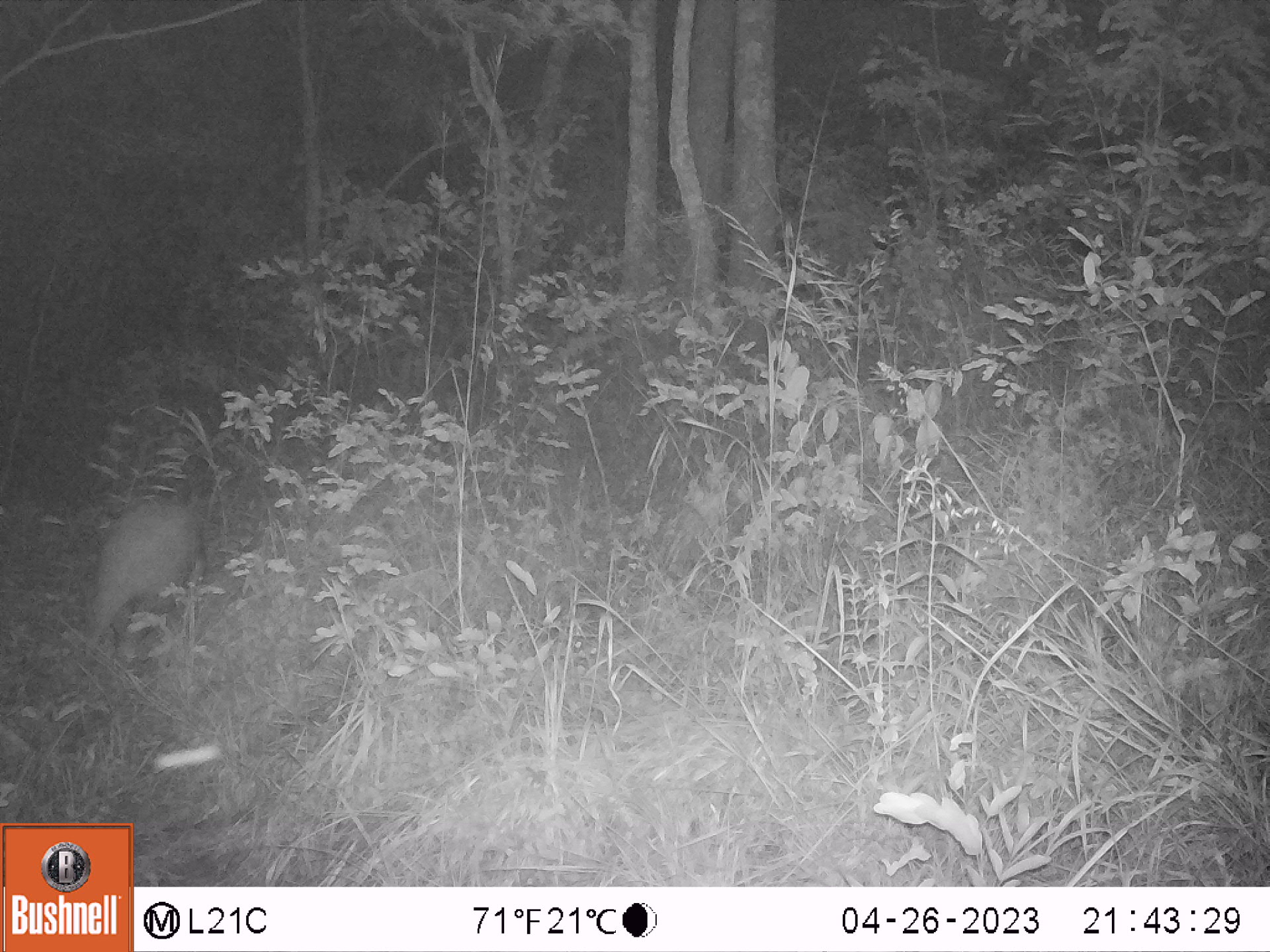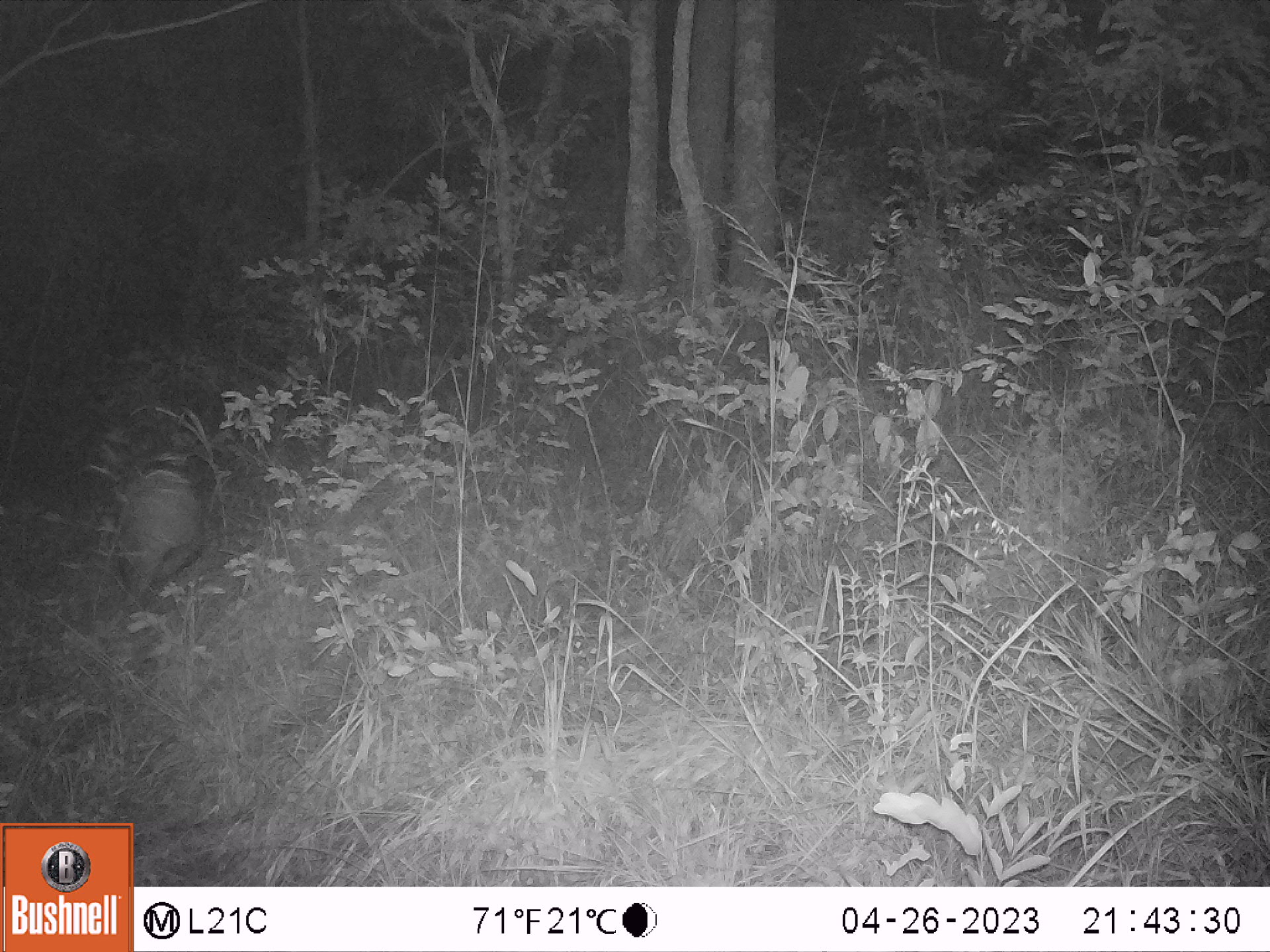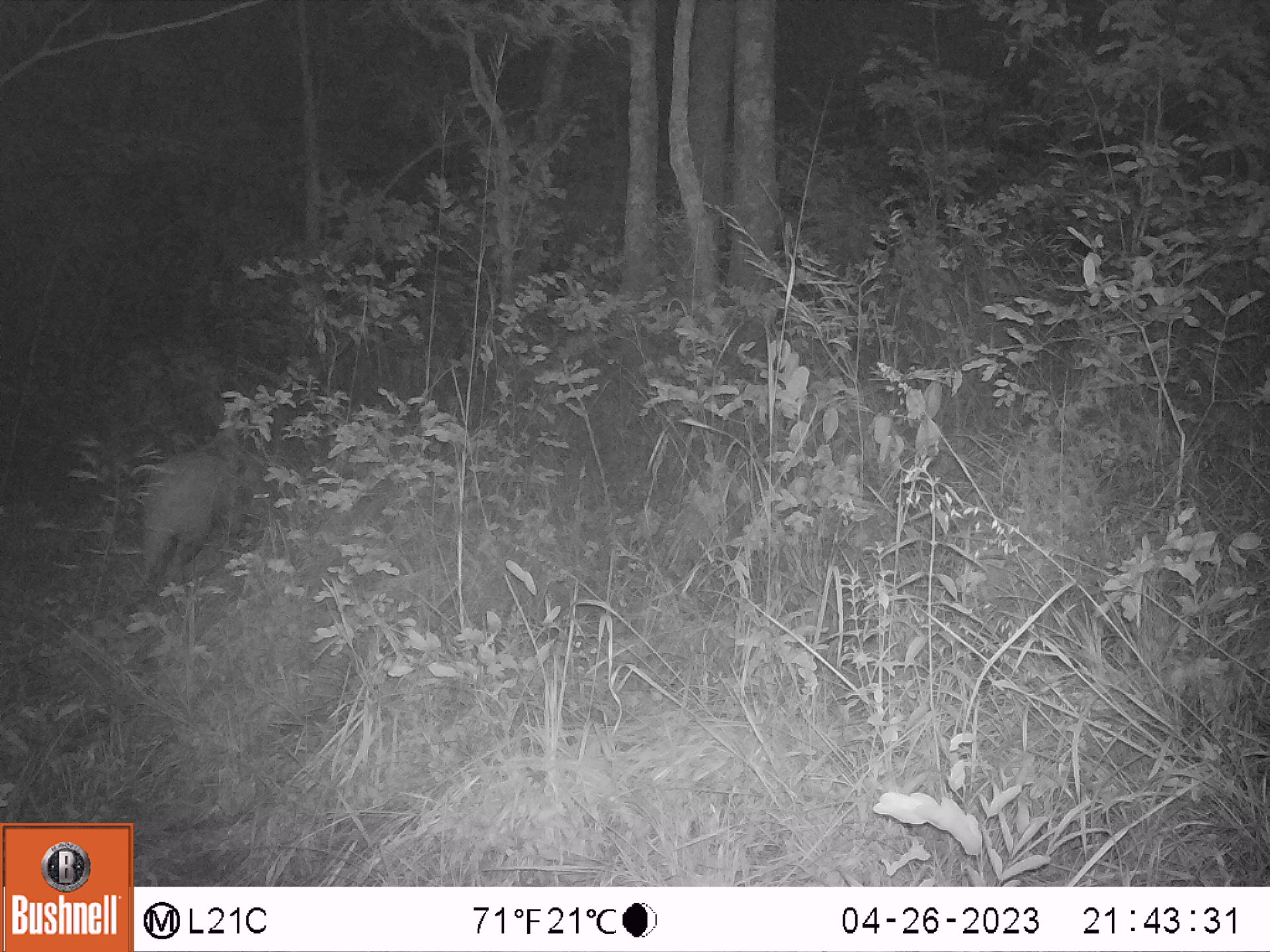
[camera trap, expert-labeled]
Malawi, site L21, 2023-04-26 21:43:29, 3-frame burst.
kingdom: Animalia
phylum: Chordata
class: Mammalia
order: Tubulidentata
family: Orycteropodidae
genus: Orycteropus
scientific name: Orycteropus afer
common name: aardvark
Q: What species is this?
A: Aardvark (Orycteropus afer).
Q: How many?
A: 1.